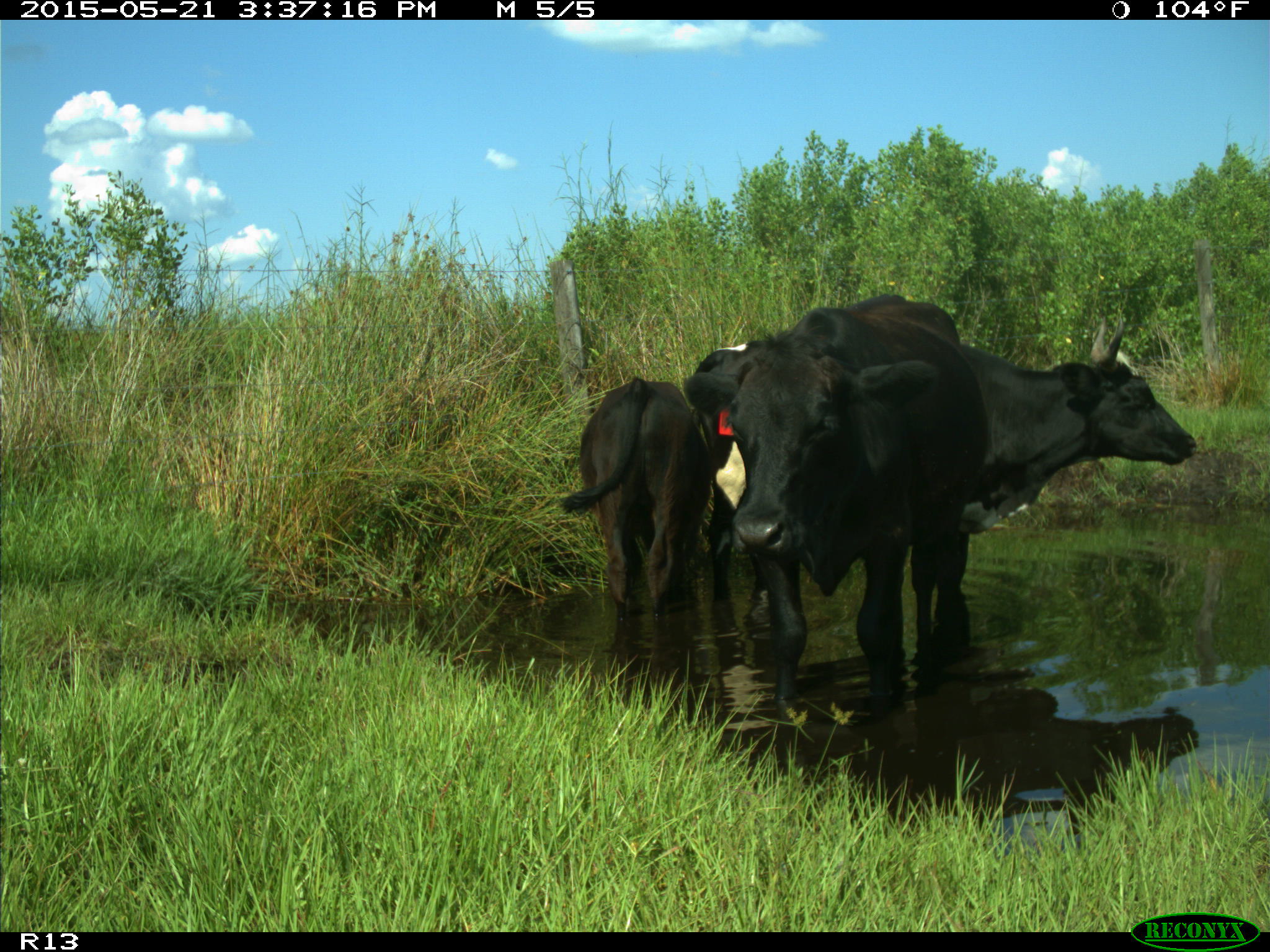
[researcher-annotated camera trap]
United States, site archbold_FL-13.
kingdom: Animalia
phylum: Chordata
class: Mammalia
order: Artiodactyla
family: Bovidae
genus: Bos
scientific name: Bos taurus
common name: domestic cow